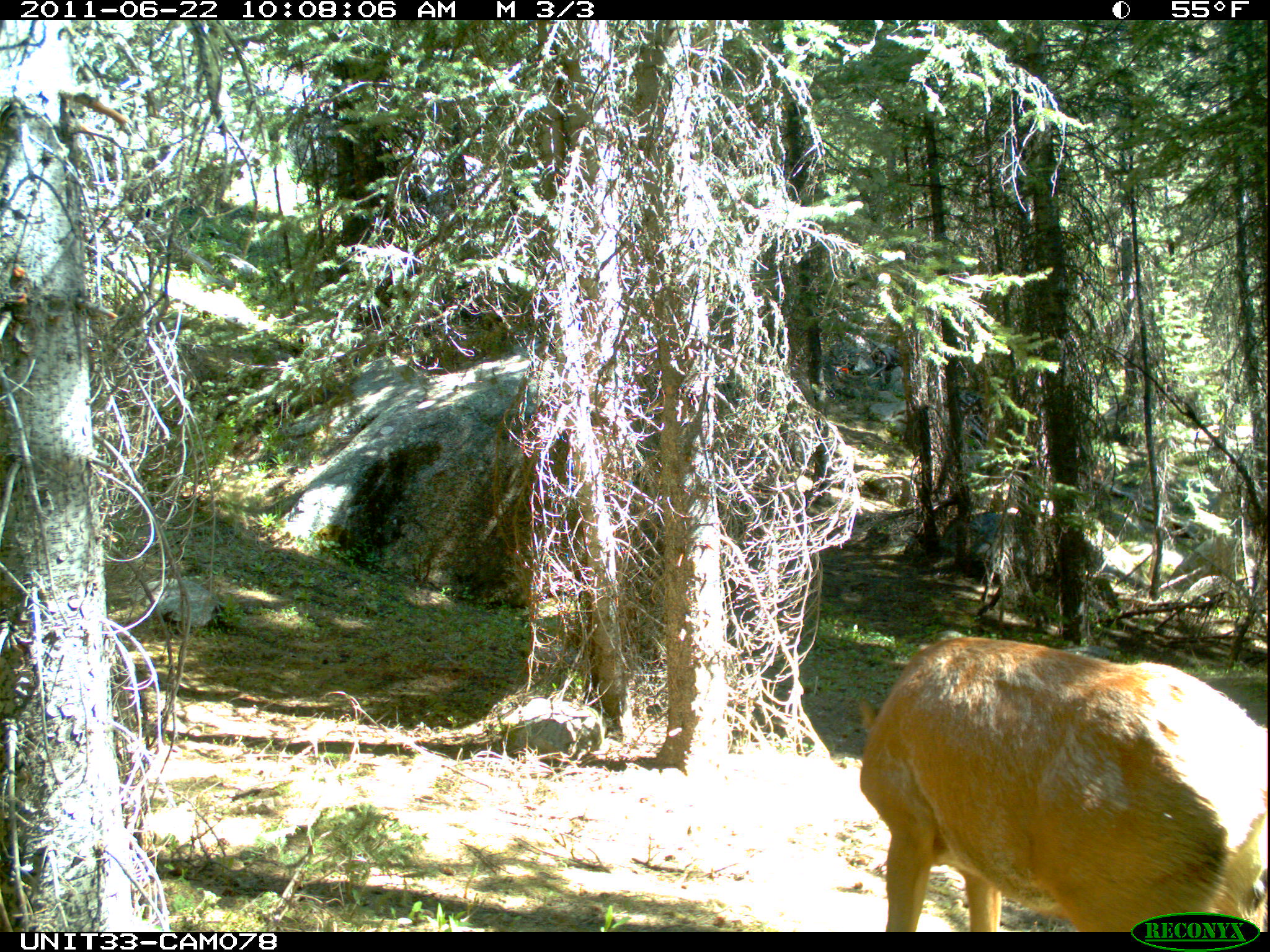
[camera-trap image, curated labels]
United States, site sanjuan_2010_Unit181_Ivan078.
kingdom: Animalia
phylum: Chordata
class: Mammalia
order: Artiodactyla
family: Cervidae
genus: Cervus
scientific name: Cervus elaphus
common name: red deer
Cervus elaphus (red deer).